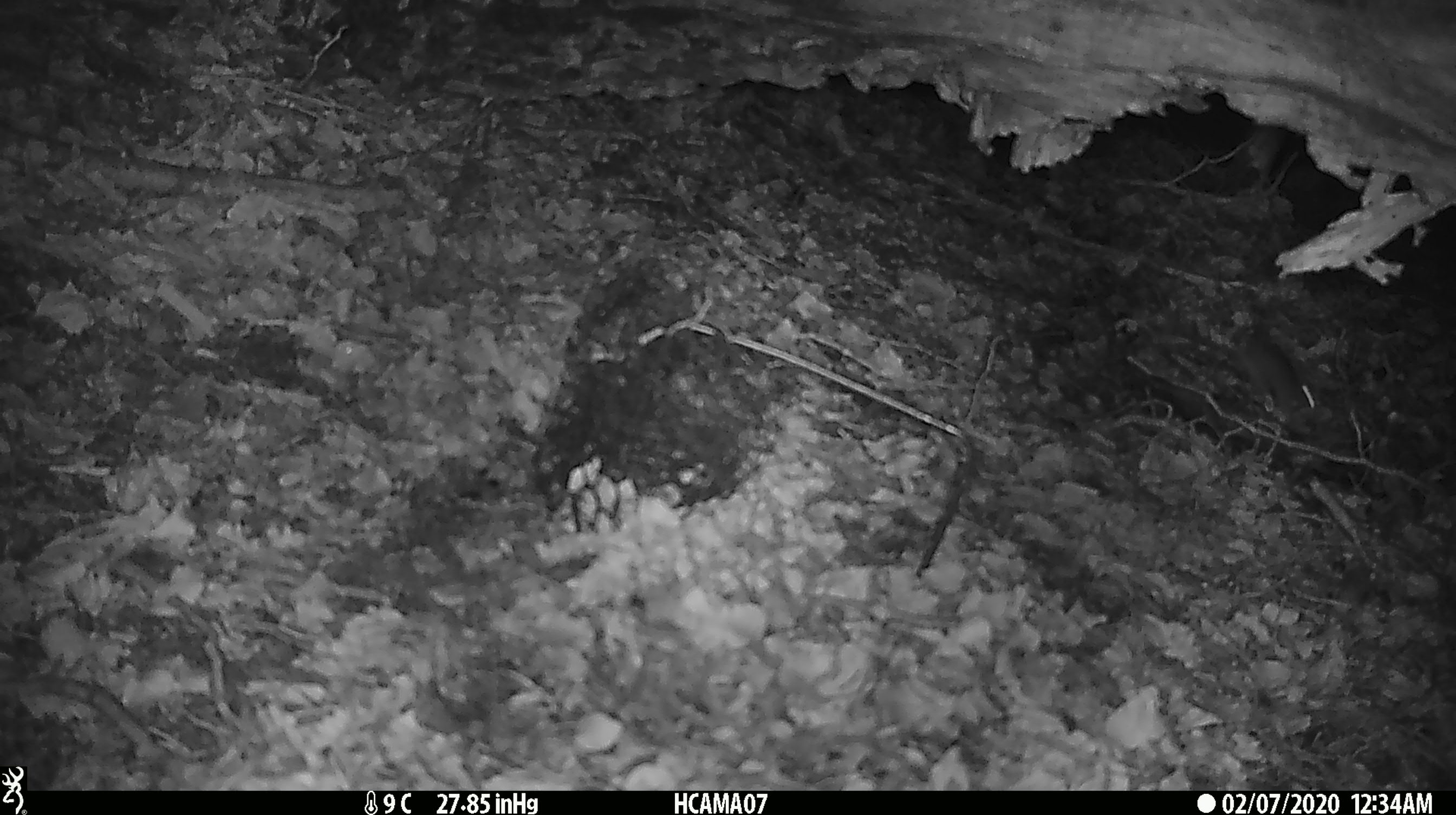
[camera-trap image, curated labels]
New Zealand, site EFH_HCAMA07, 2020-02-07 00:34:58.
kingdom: Animalia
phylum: Chordata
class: Mammalia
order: Rodentia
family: Muridae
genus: Mus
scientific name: Mus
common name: mouse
Mouse (Mus).